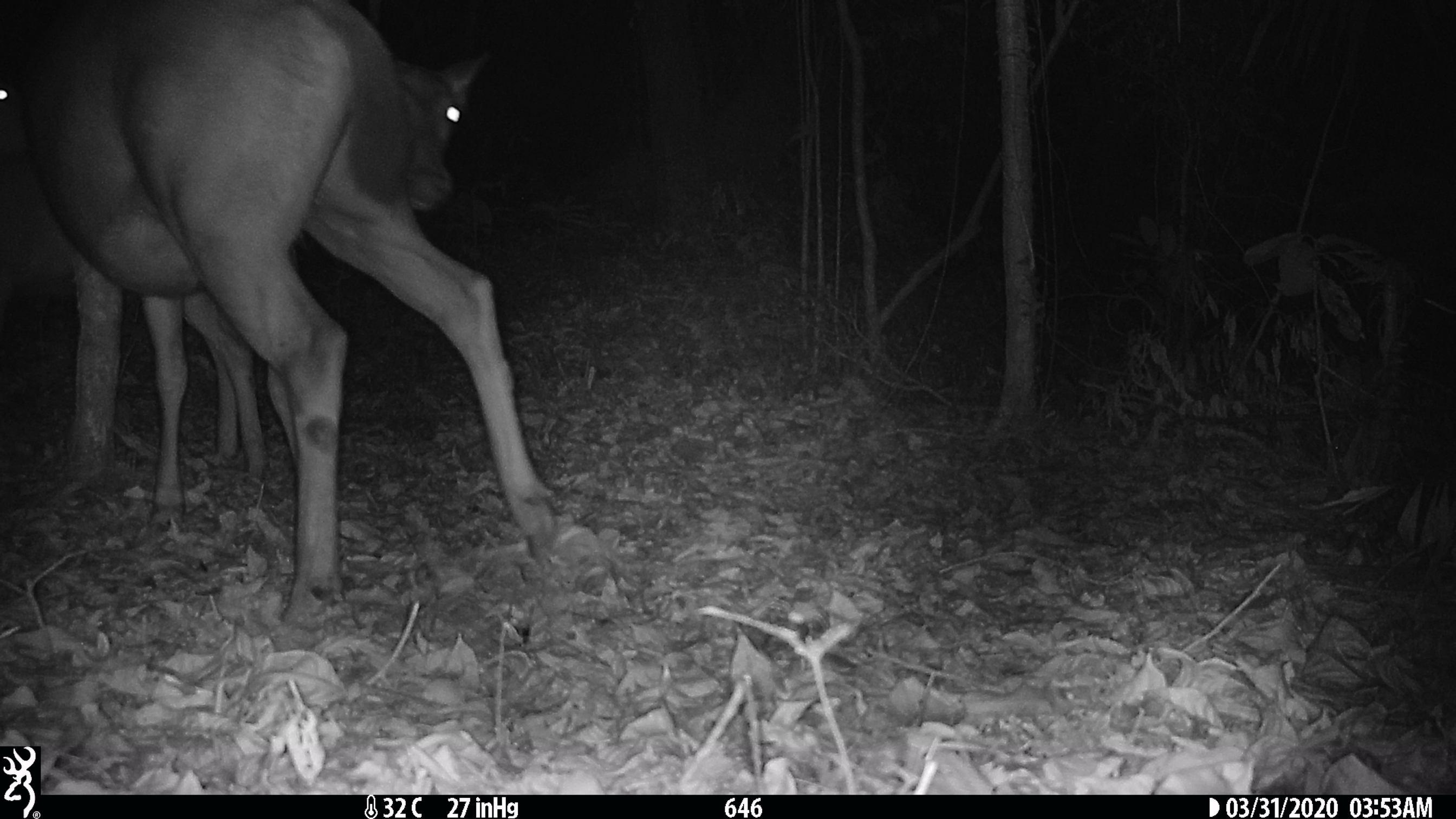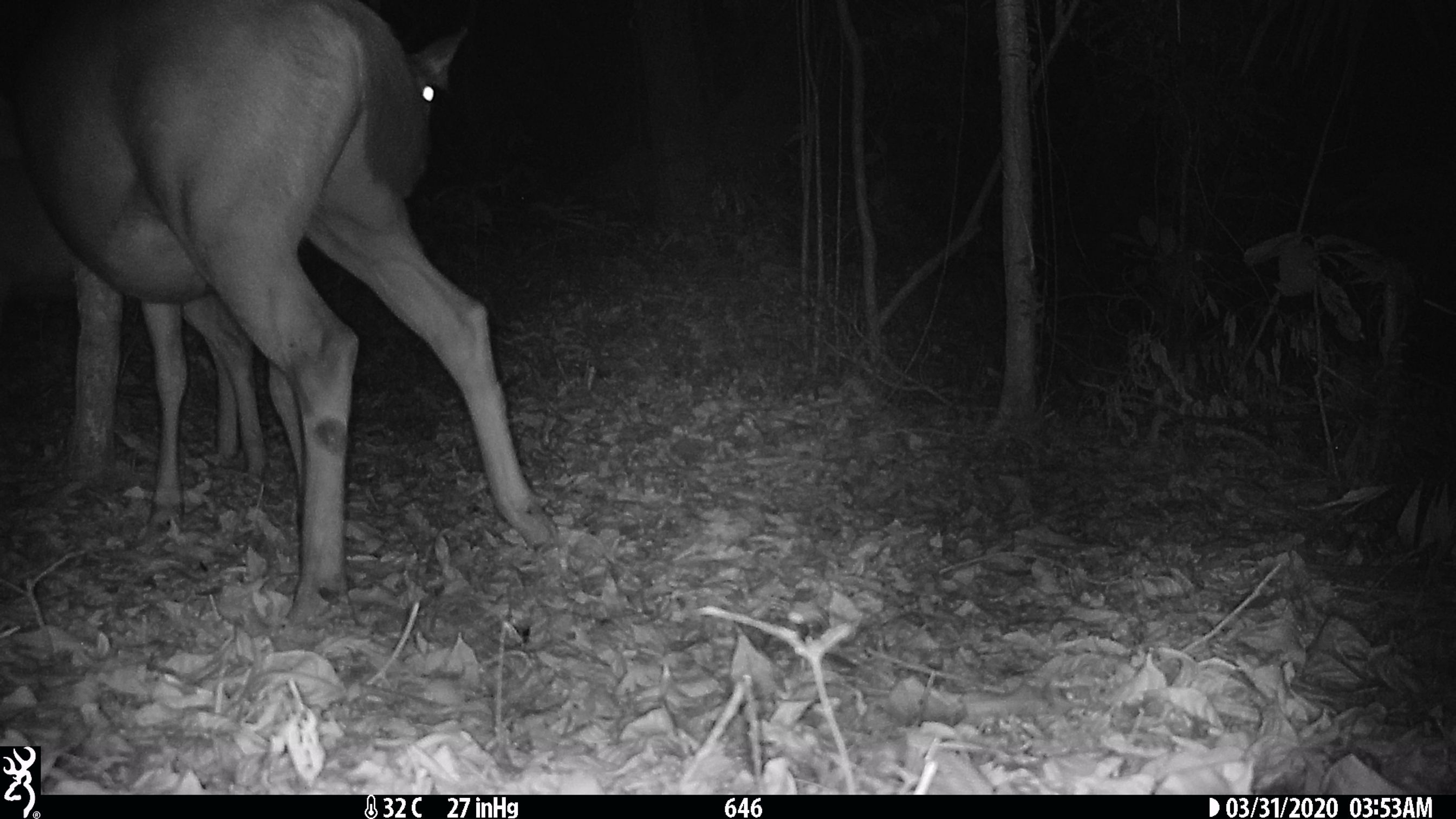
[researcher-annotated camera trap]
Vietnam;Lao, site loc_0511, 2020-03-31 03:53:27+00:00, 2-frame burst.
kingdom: Animalia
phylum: Chordata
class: Mammalia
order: Artiodactyla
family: Cervidae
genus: Rusa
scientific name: Rusa unicolor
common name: sambar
Sambar (Rusa unicolor). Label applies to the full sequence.